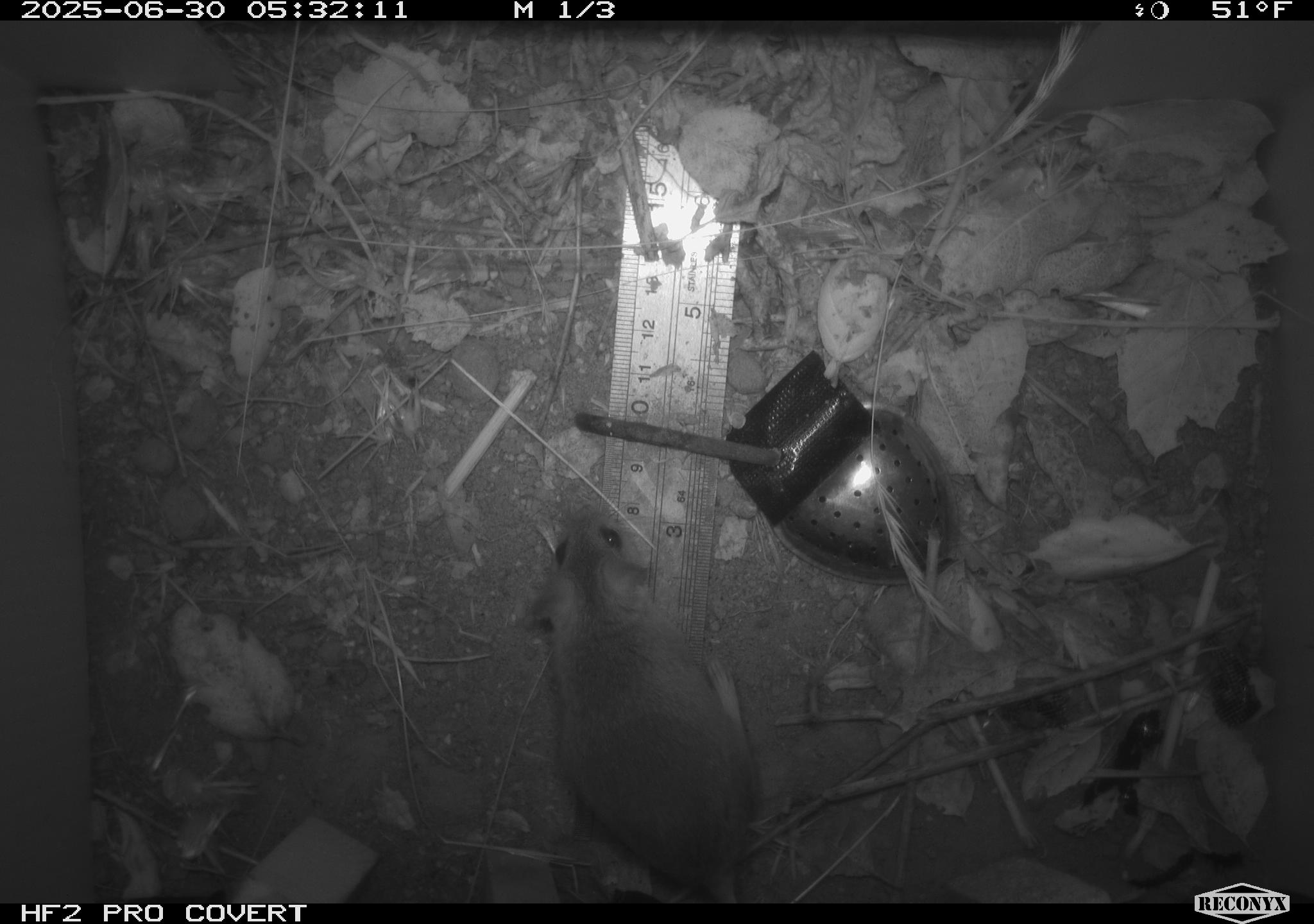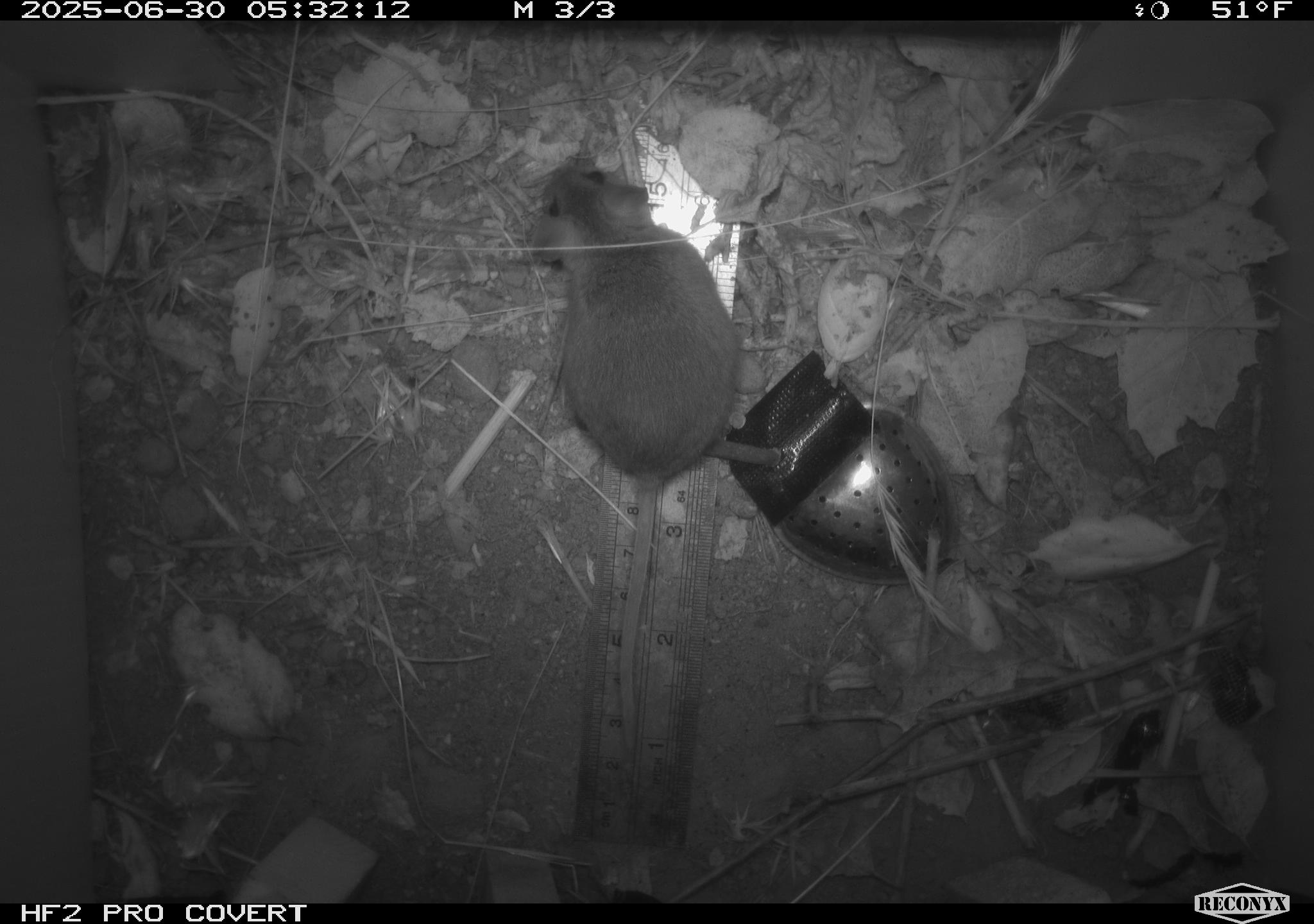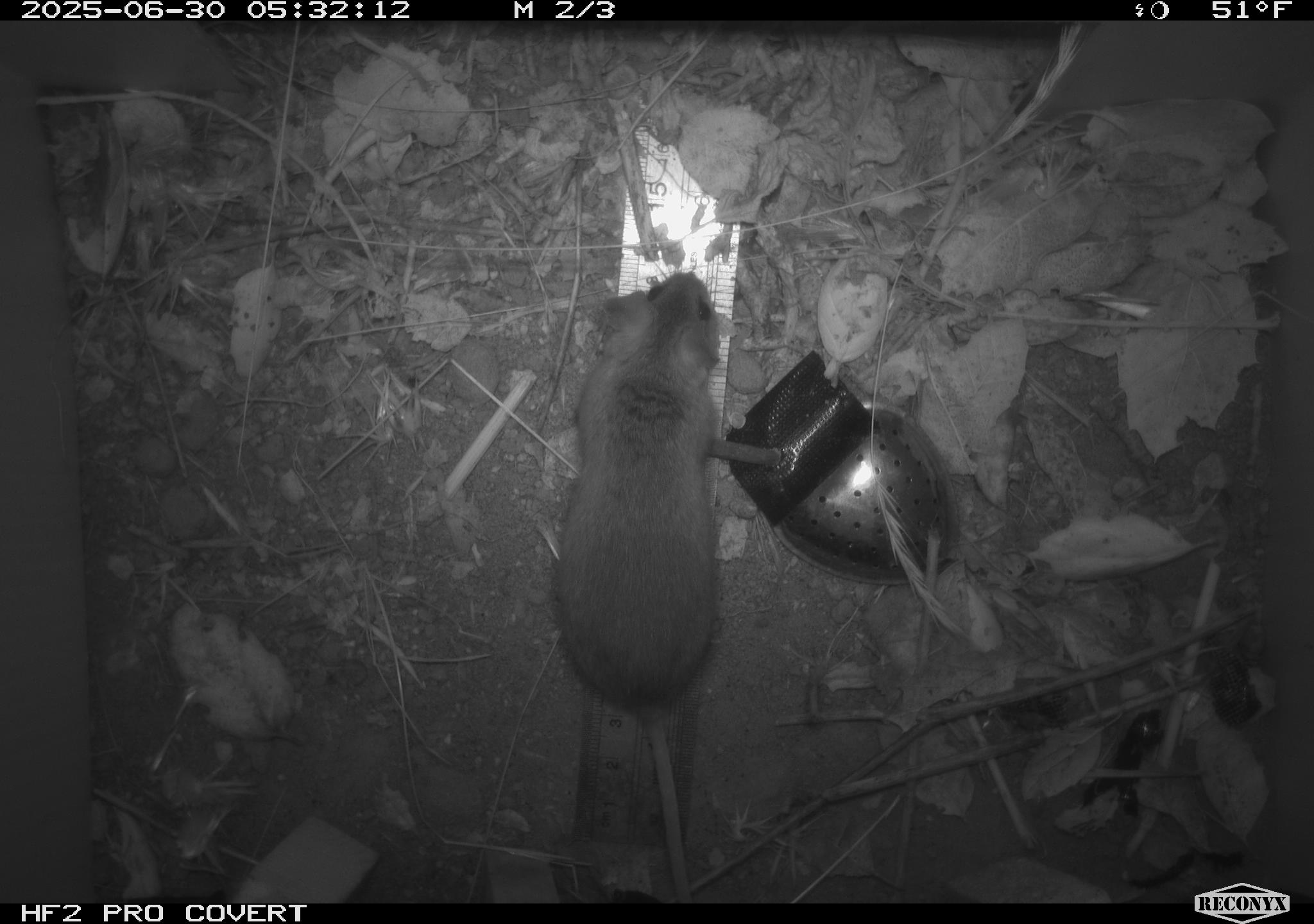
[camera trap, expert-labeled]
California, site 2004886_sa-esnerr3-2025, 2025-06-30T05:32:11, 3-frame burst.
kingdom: Animalia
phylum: Chordata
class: Mammalia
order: Rodentia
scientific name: Rodentia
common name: rodent